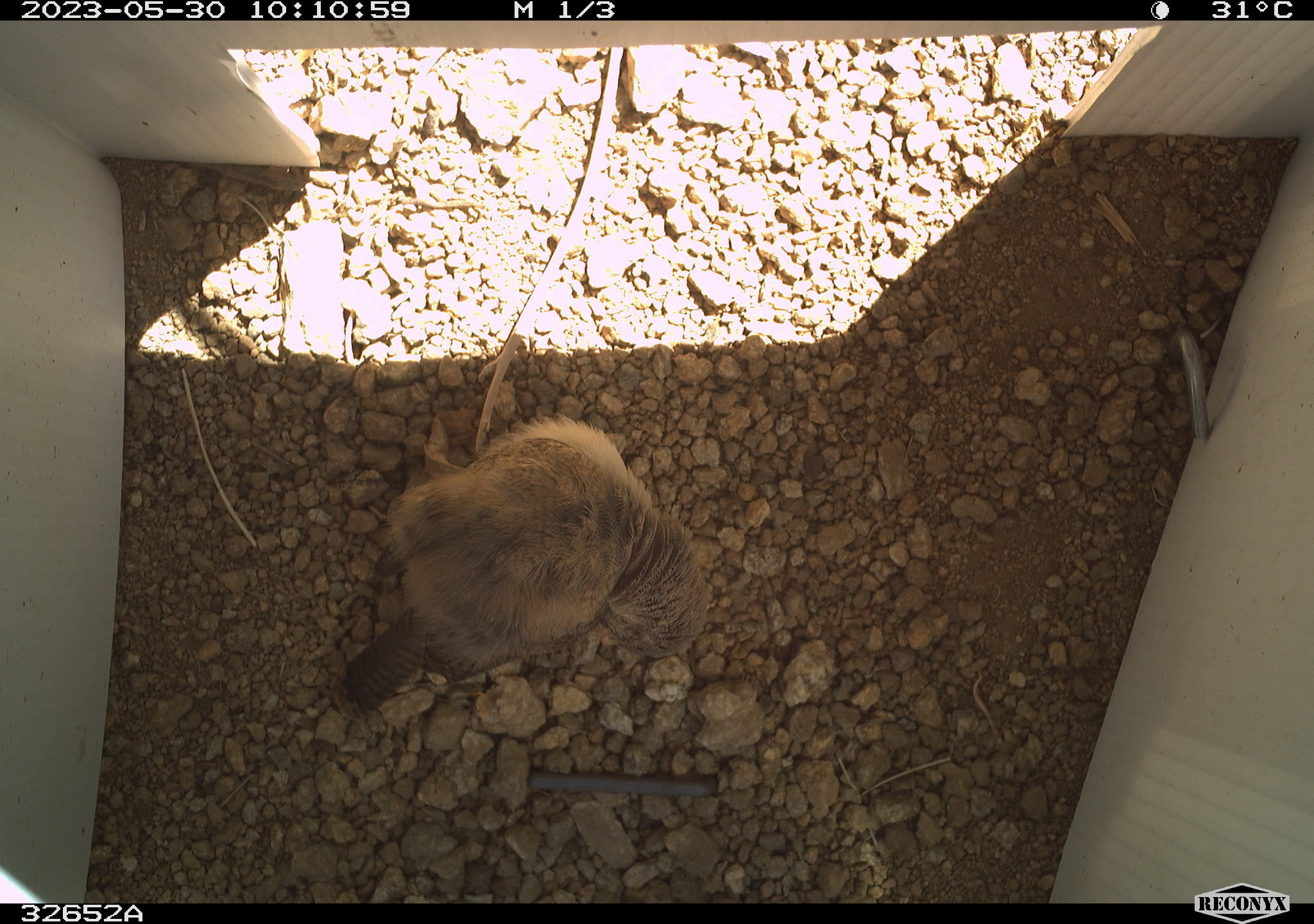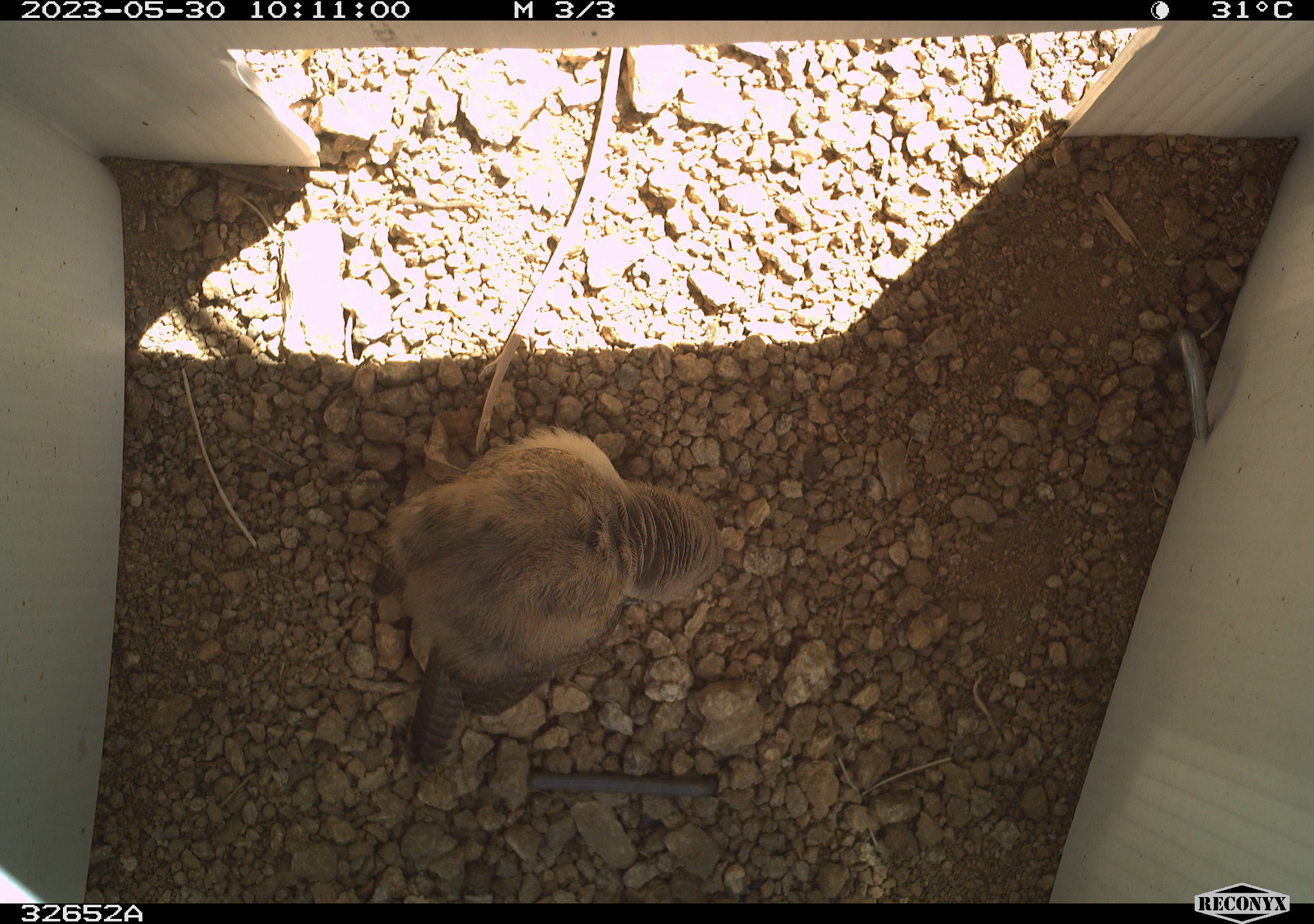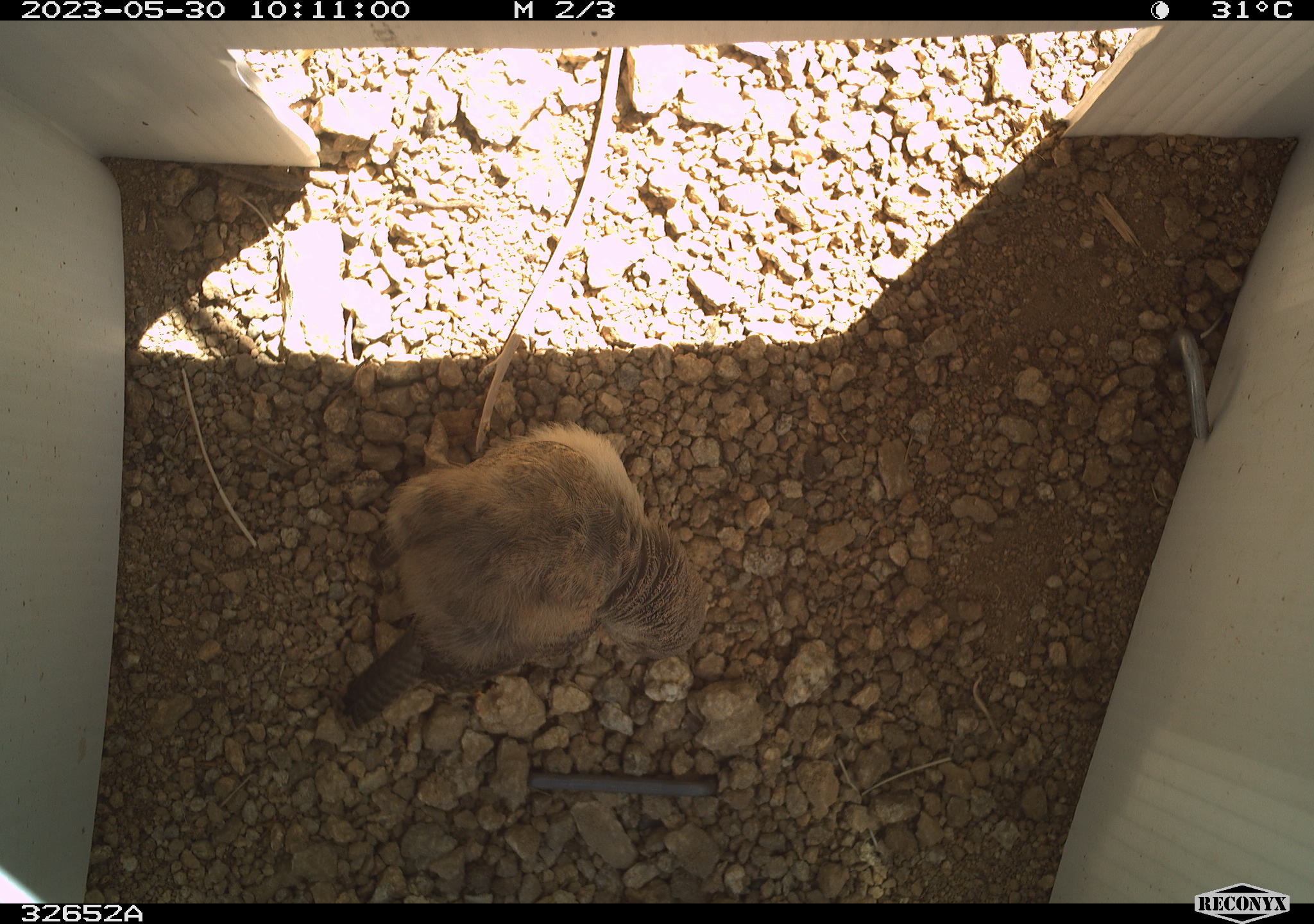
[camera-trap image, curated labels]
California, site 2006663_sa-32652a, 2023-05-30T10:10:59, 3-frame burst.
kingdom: Animalia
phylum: Chordata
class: Aves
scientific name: Aves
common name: bird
Bird (Aves).